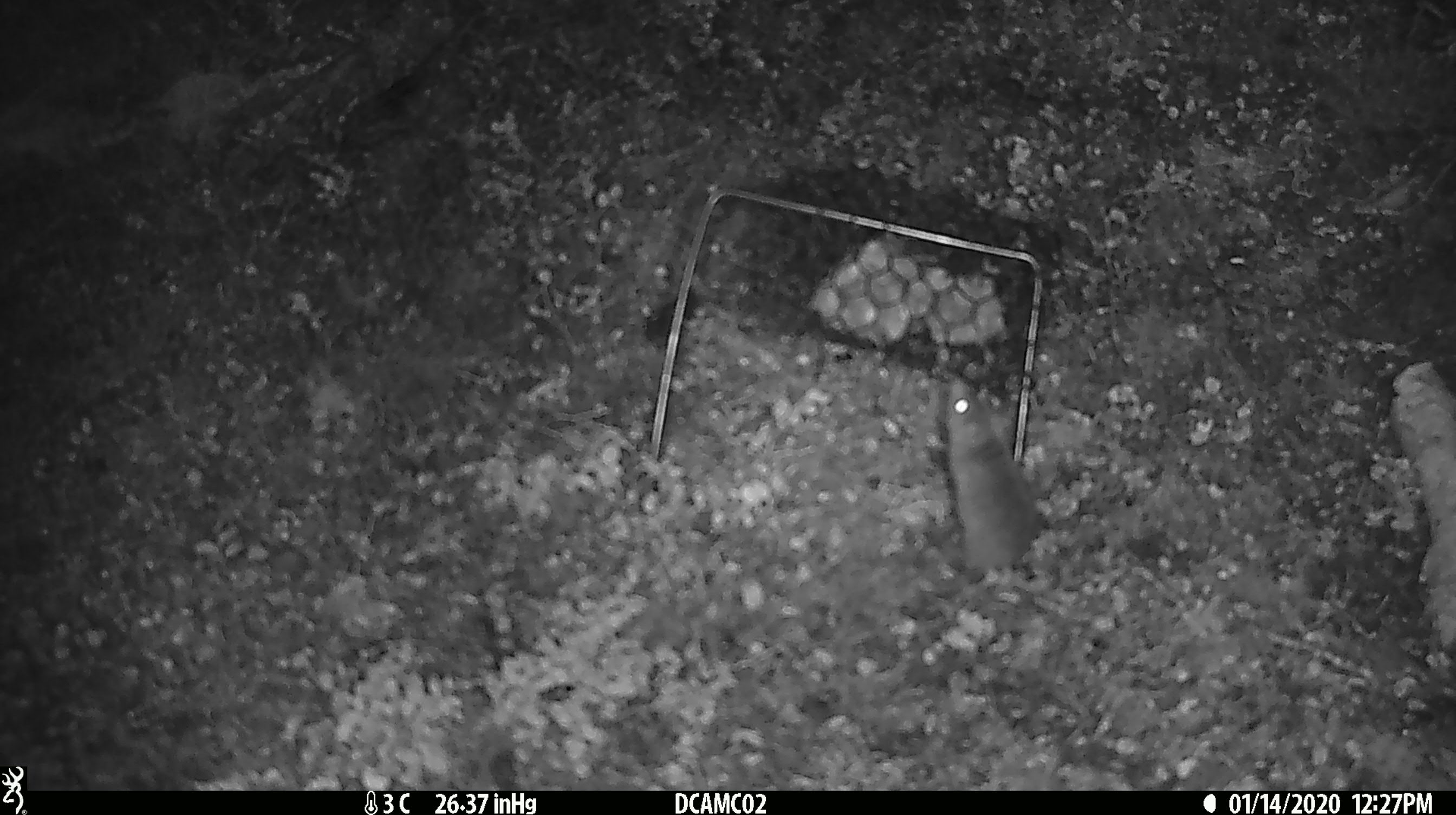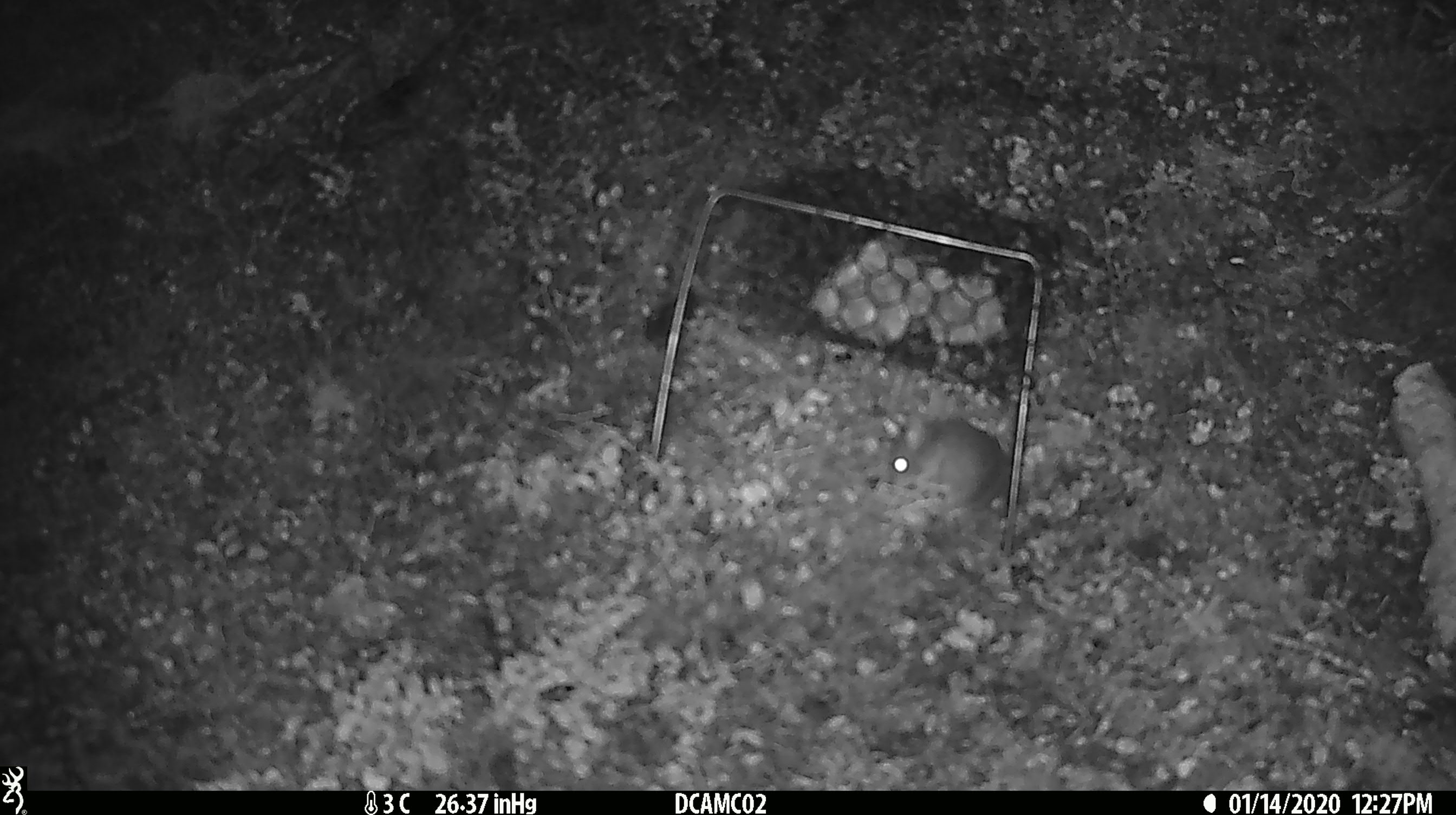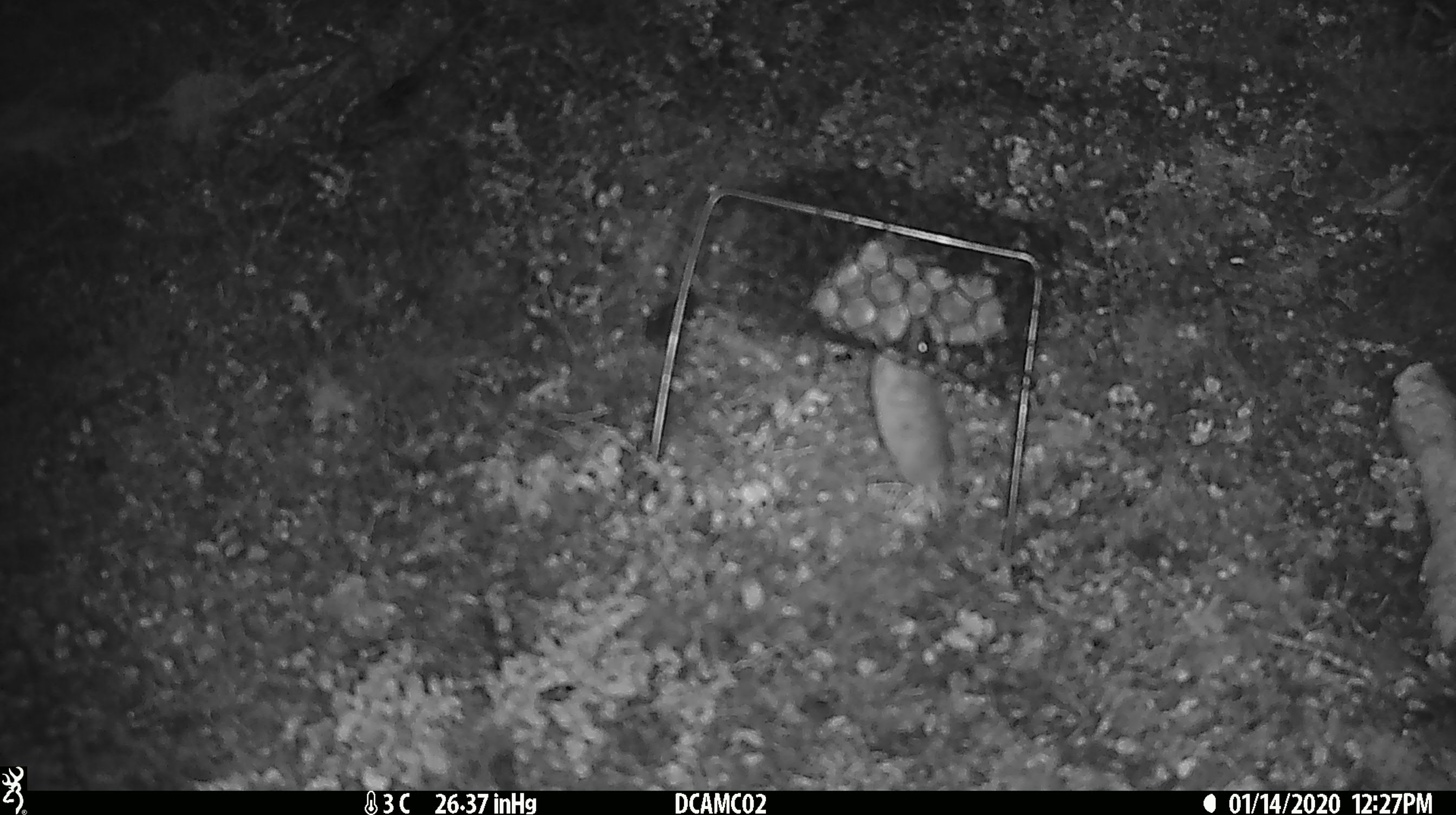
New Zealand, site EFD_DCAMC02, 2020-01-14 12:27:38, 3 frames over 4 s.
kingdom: Animalia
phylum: Chordata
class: Mammalia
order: Rodentia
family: Muridae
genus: Mus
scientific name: Mus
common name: mouse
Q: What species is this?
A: Mouse (Mus).